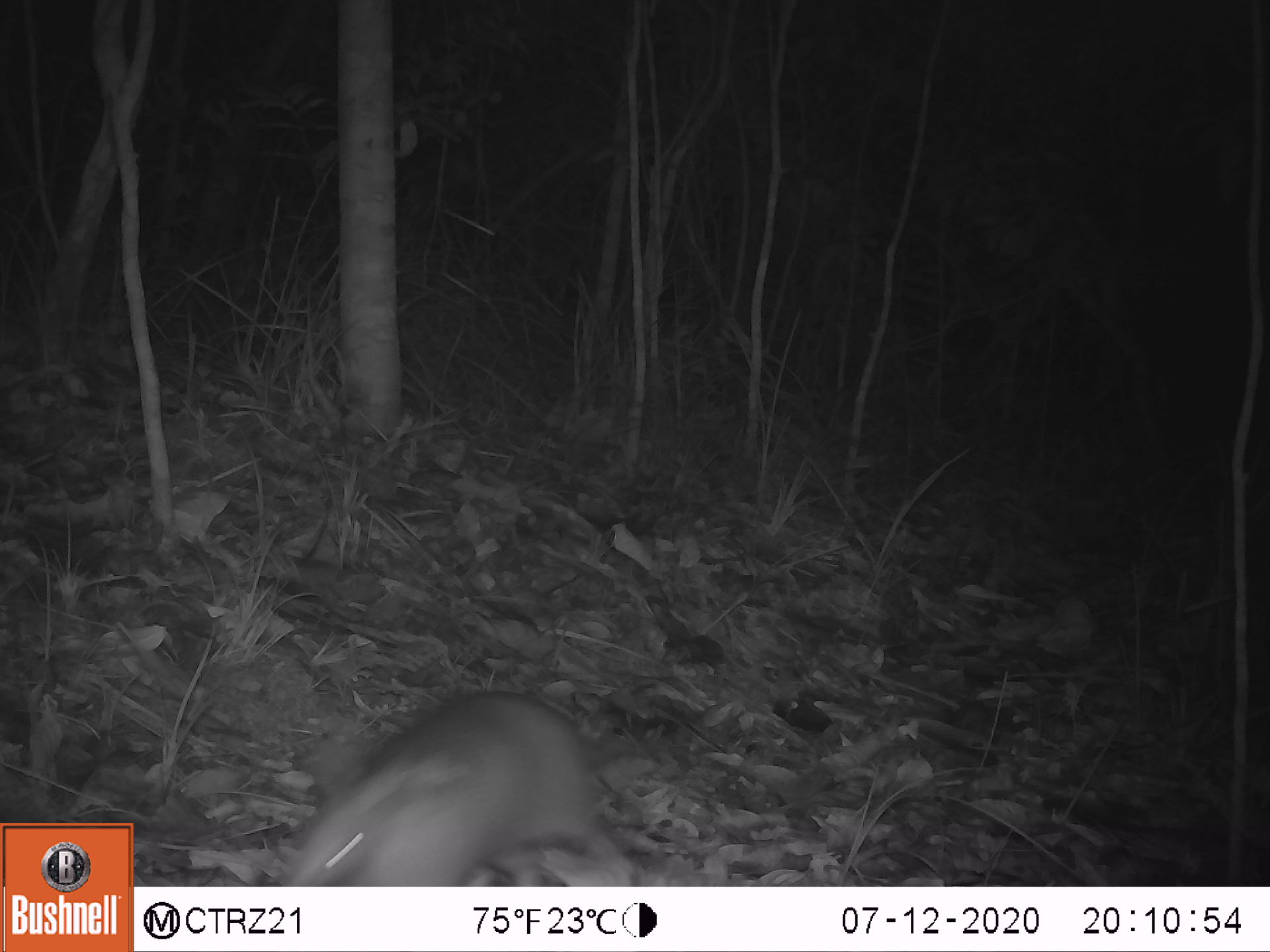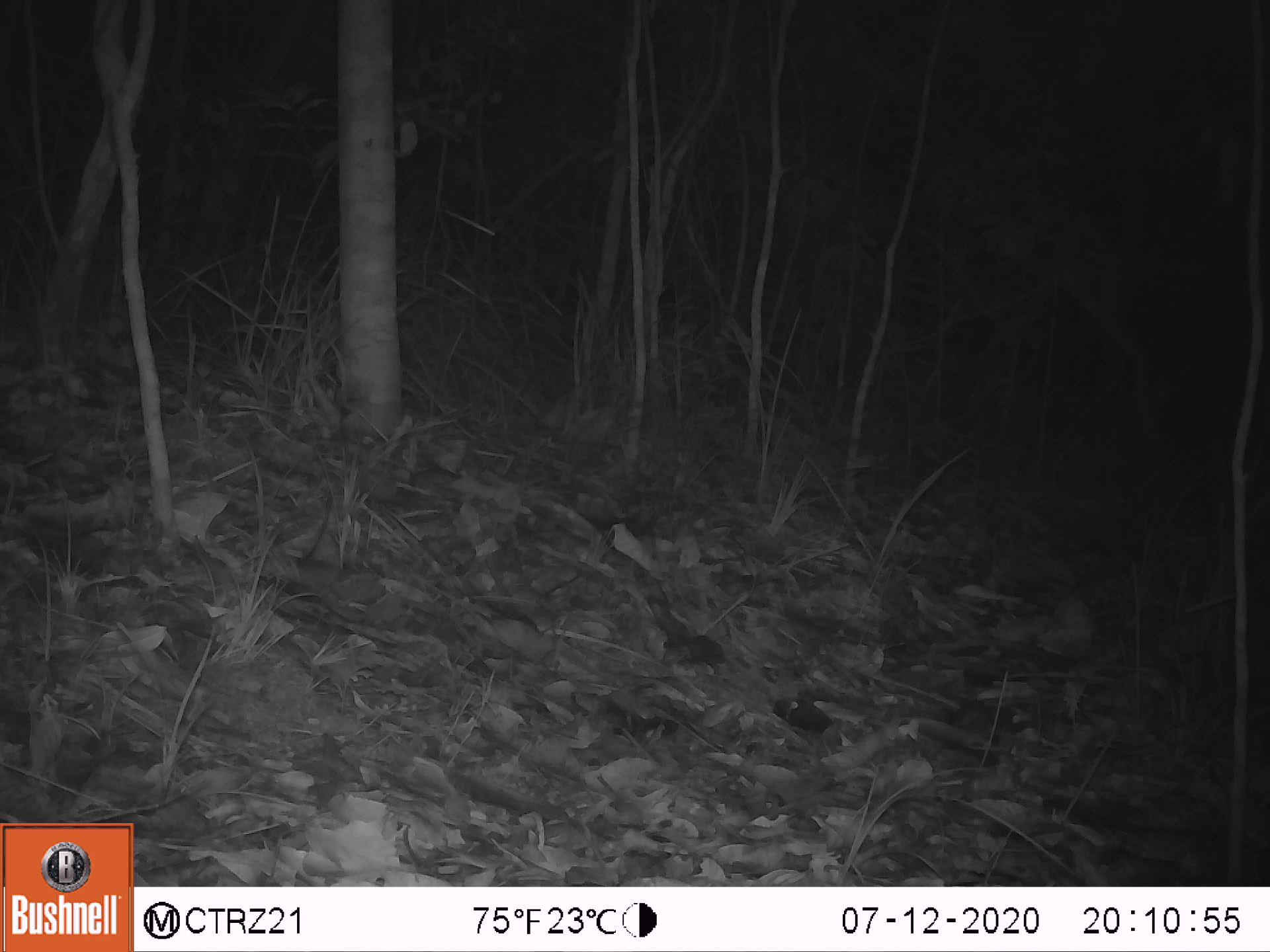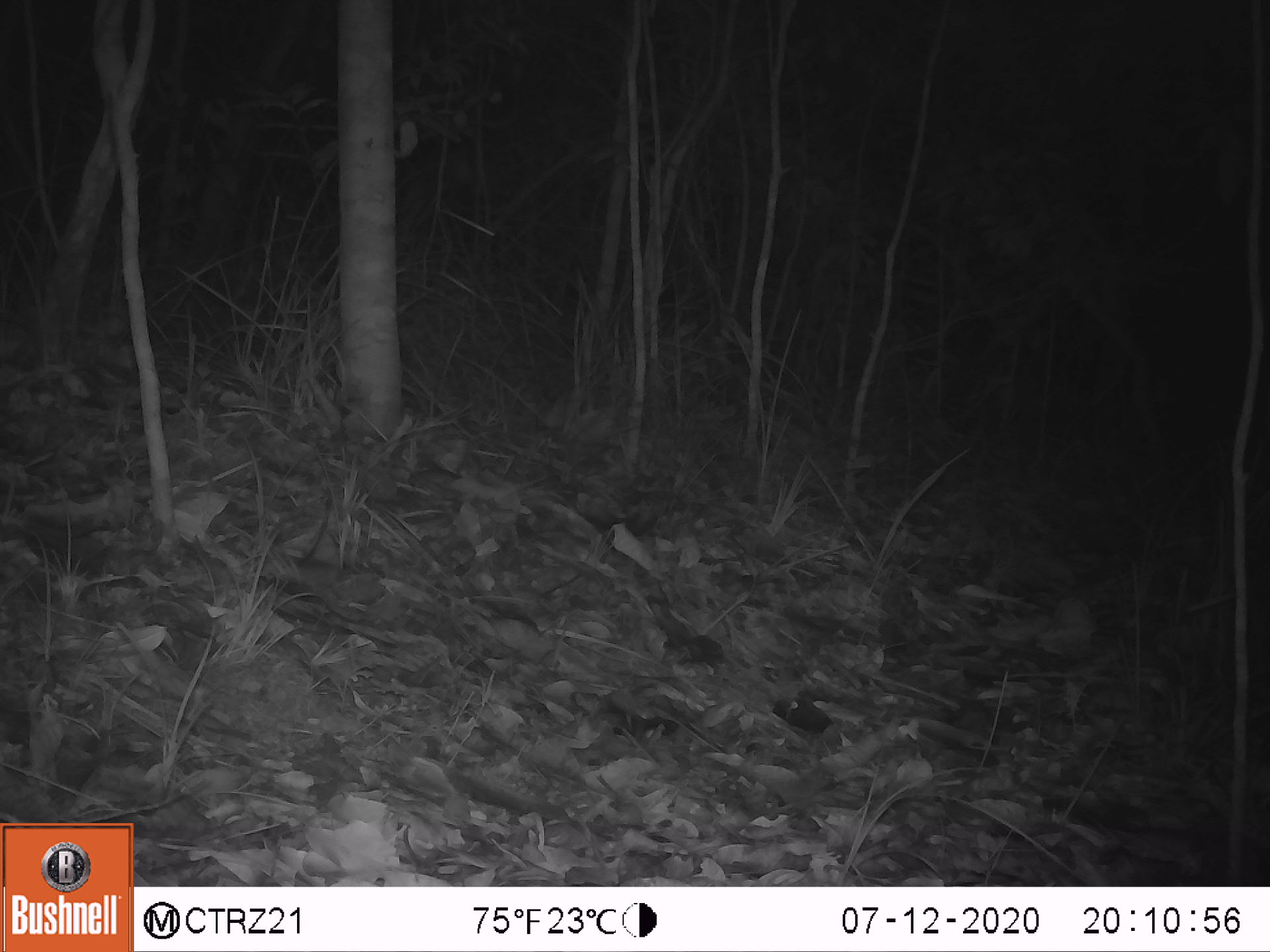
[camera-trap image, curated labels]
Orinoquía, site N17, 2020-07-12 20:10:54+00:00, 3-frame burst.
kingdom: Animalia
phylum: Chordata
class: Mammalia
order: Cingulata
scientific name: Cingulata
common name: armadillo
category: unknown armadillo